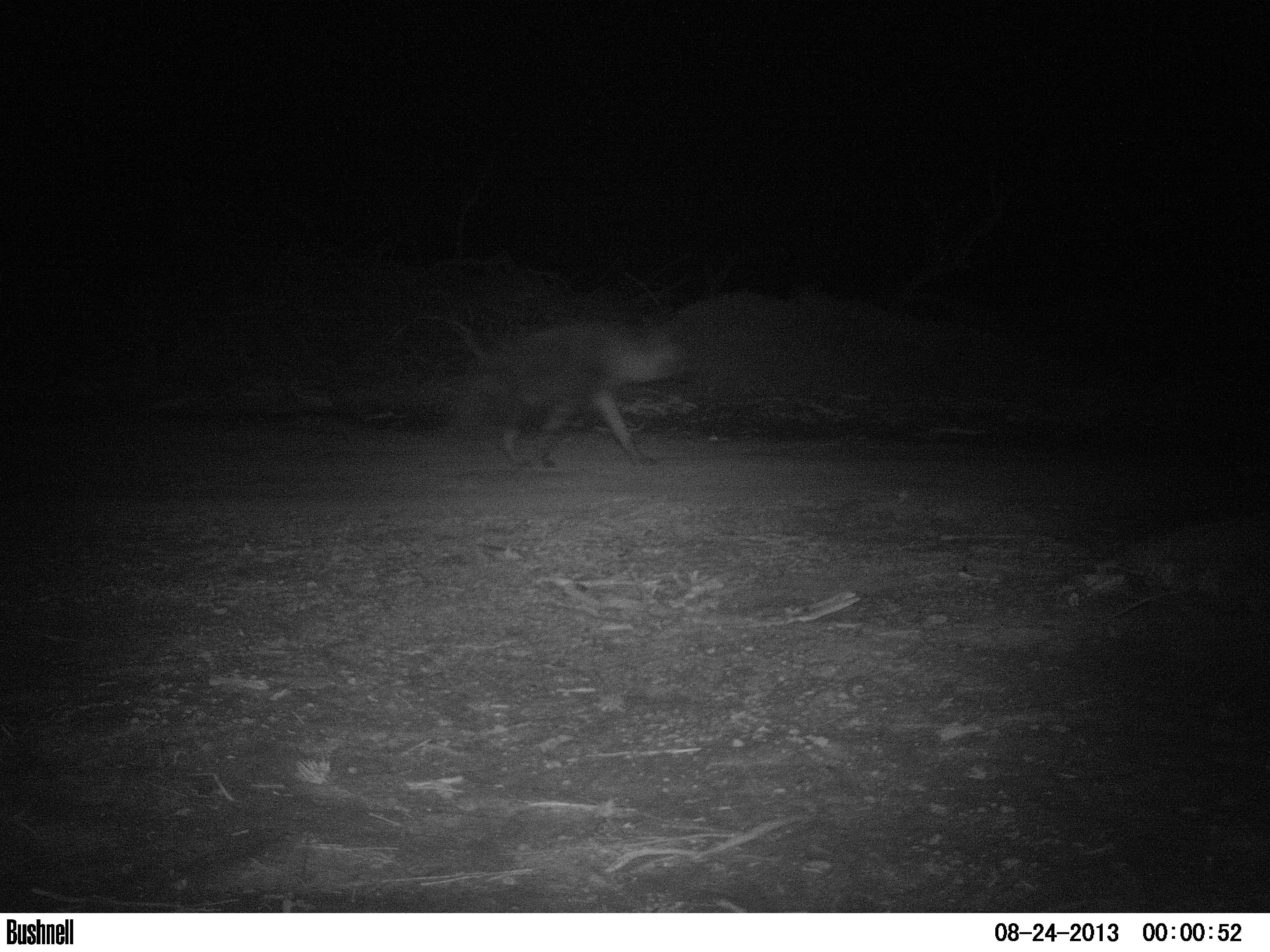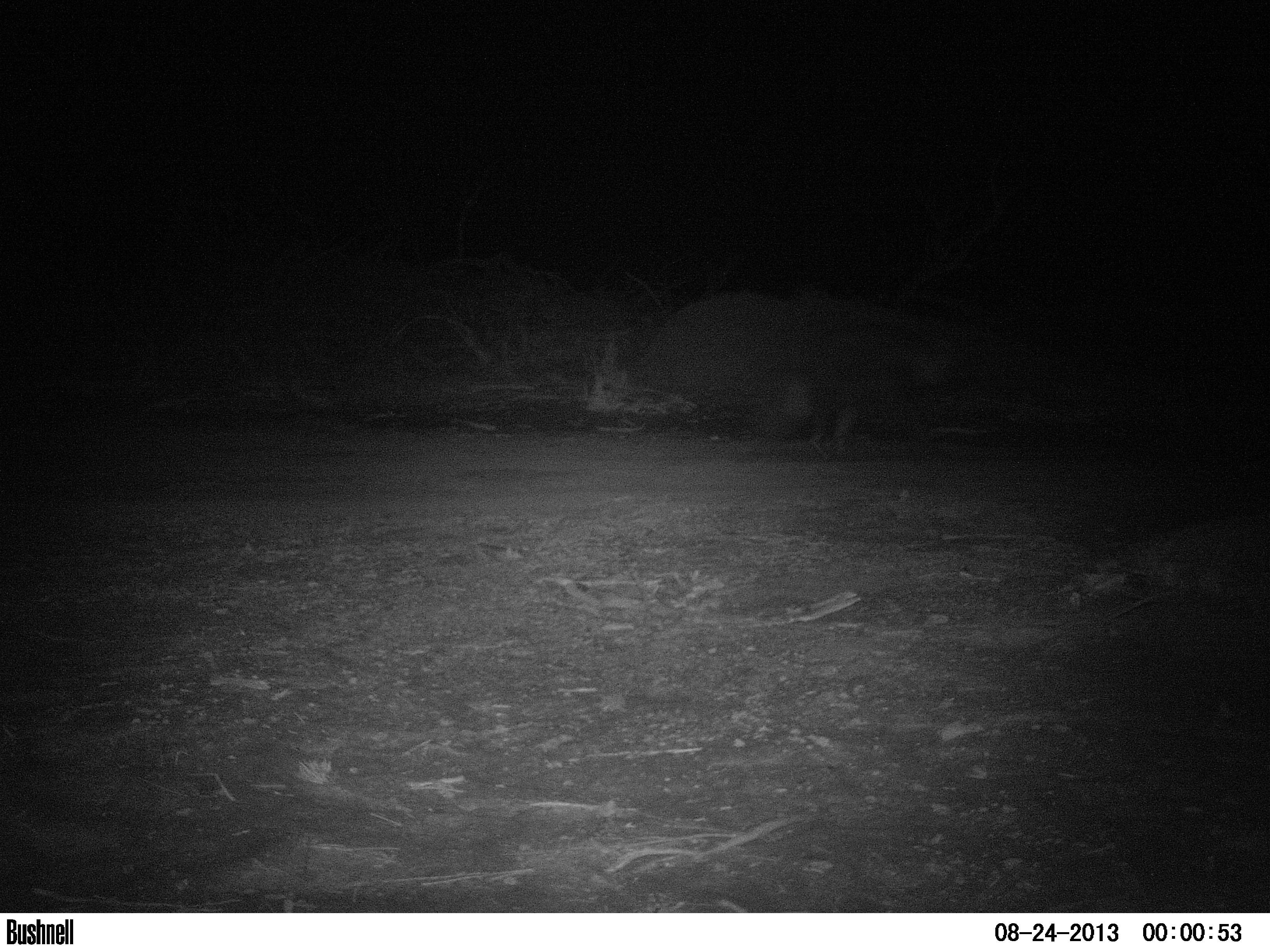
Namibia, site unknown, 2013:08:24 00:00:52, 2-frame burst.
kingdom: Animalia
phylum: Chordata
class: Mammalia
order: Carnivora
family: Hyaenidae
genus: Parahyaena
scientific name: Parahyaena brunnea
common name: brown hyena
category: hyaena brunnea